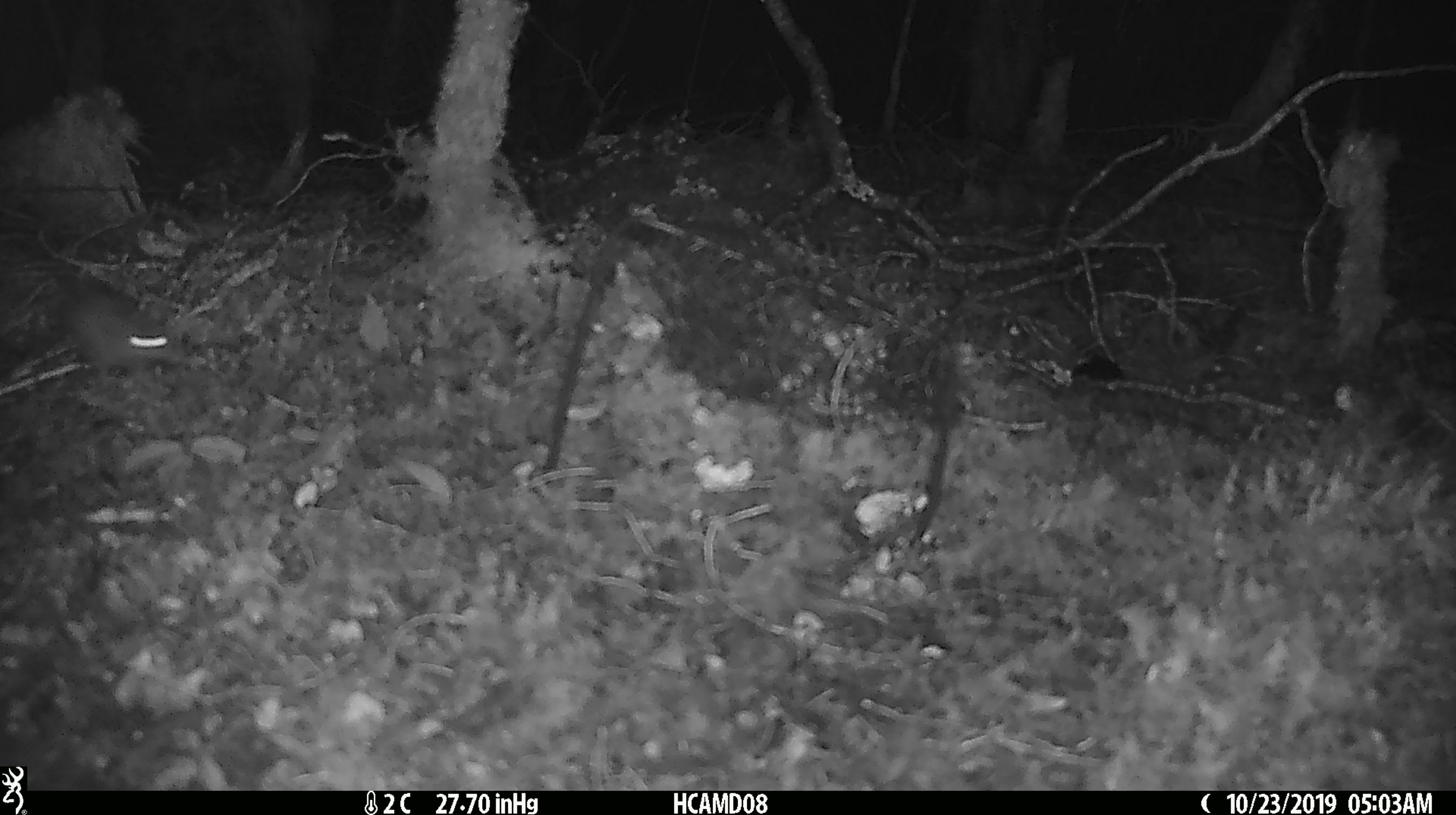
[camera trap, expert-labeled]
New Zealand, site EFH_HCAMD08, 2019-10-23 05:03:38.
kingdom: Animalia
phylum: Chordata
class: Mammalia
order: Rodentia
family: Muridae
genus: Mus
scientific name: Mus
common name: mouse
Mouse (Mus).